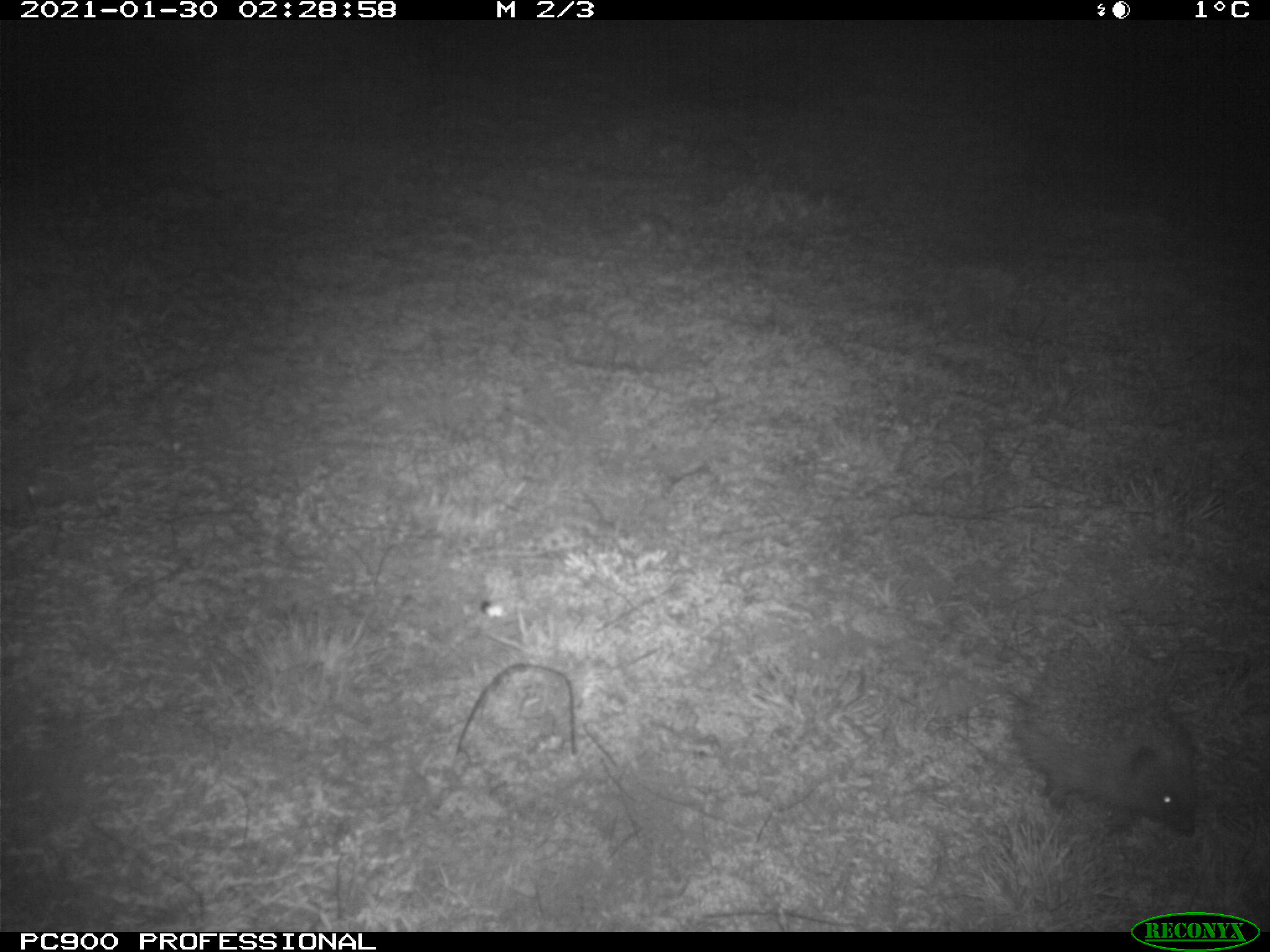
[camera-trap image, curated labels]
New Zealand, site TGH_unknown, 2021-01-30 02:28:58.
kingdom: Animalia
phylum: Chordata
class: Mammalia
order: Eulipotyphla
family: Erinaceidae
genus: Erinaceus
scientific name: Erinaceus europaeus europaeus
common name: european hedgehog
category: hedgehog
Hedgehog (european hedgehog) (Erinaceus europaeus europaeus).